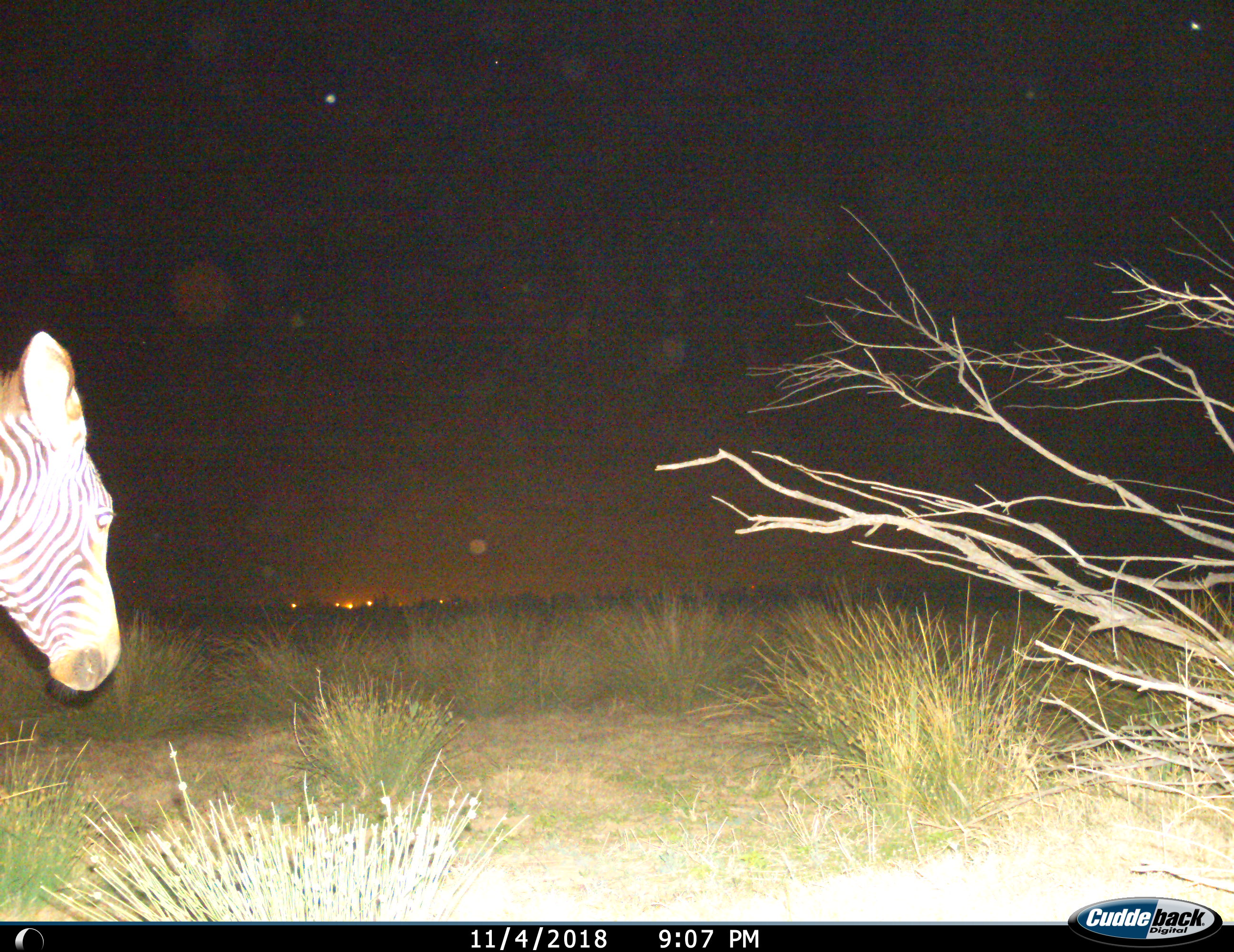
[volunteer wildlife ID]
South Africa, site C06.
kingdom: Animalia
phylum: Chordata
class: Mammalia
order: Perissodactyla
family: Equidae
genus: Equus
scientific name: Equus zebra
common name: mountain zebra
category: zebramountain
Zebramountain (mountain zebra) (Equus zebra), count 1. Behavior (volunteer vote fractions): standing 60%, resting 0%, moving 50%, interacting 0%. Young present (vote fraction): 0%. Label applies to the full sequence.